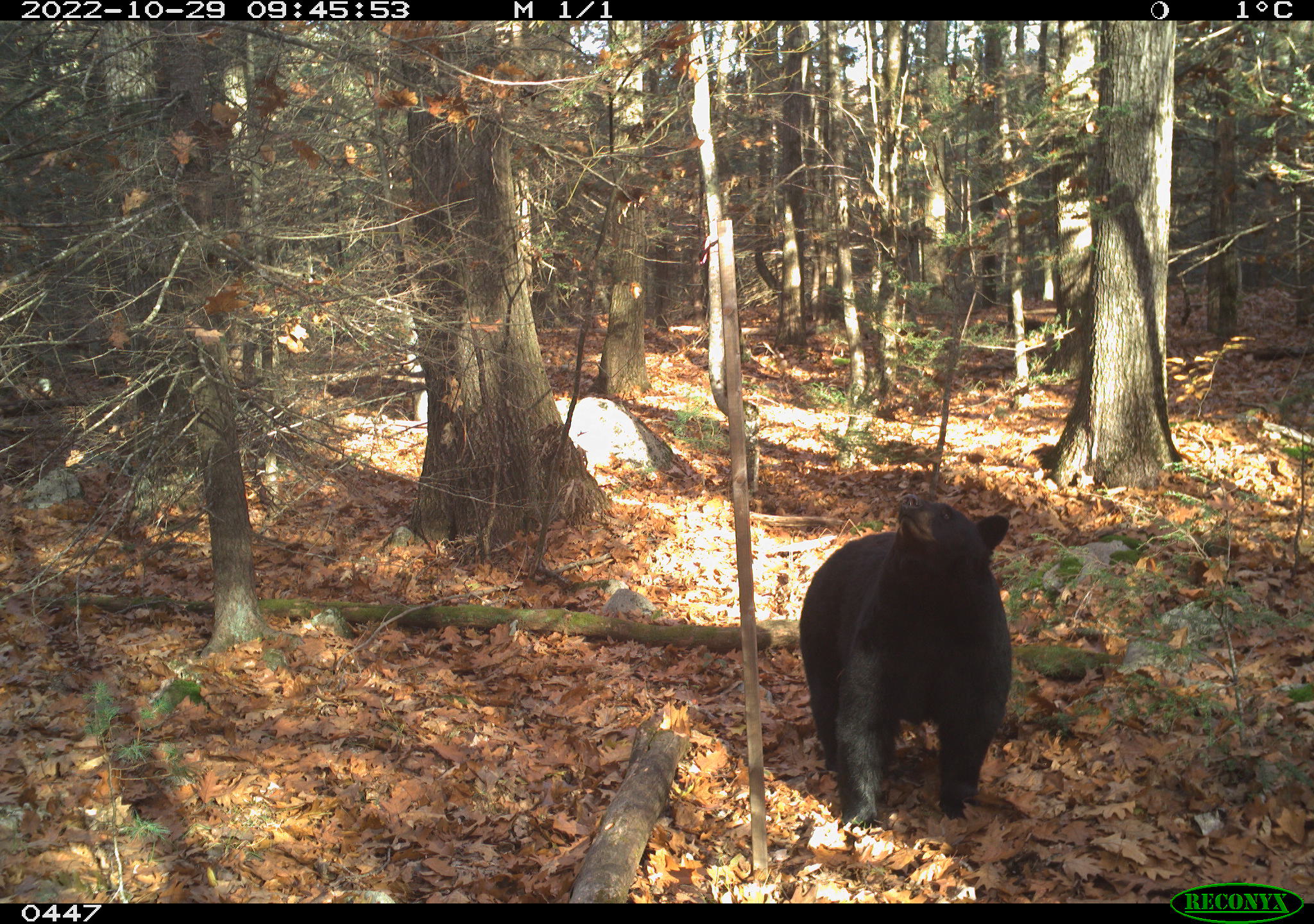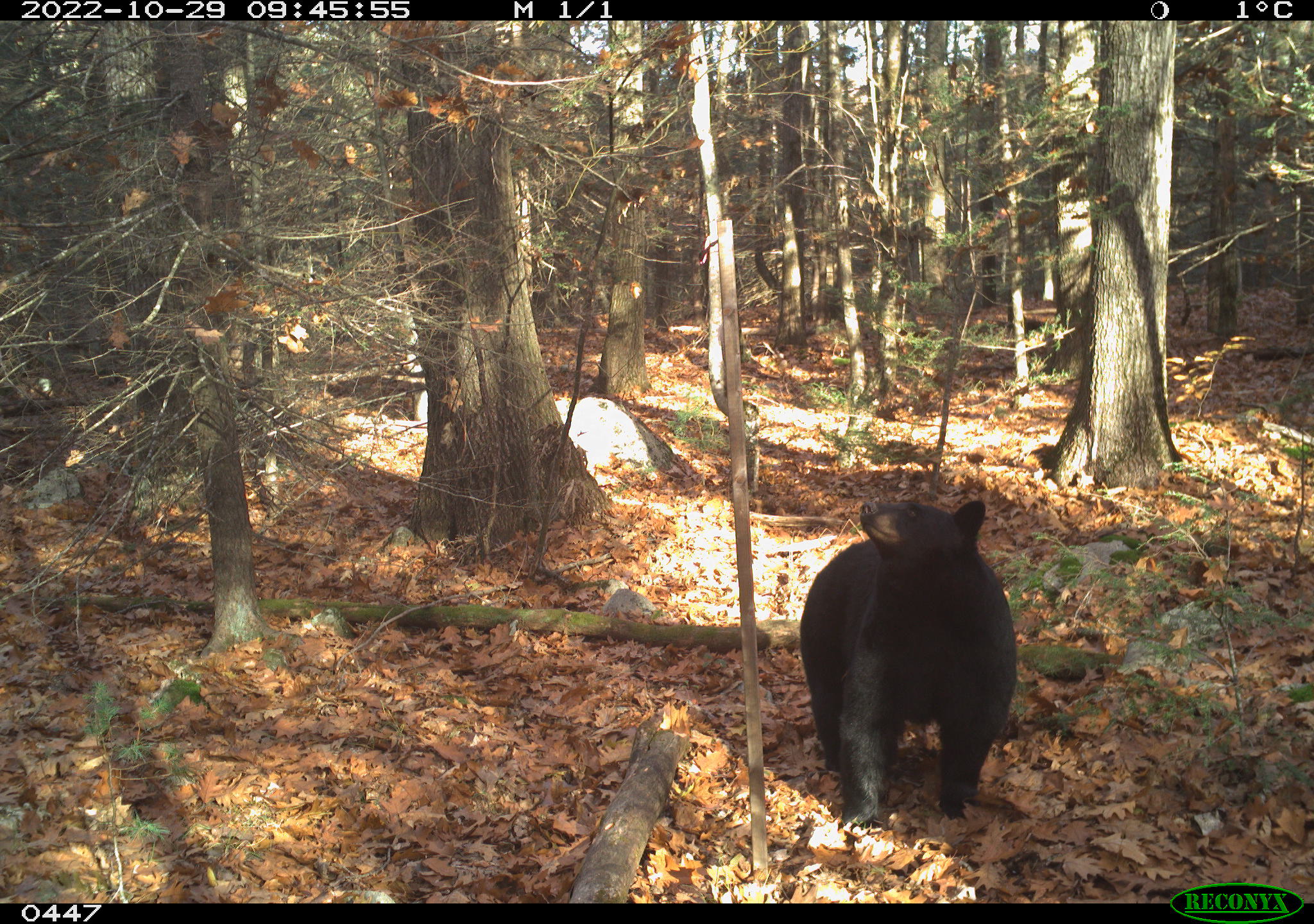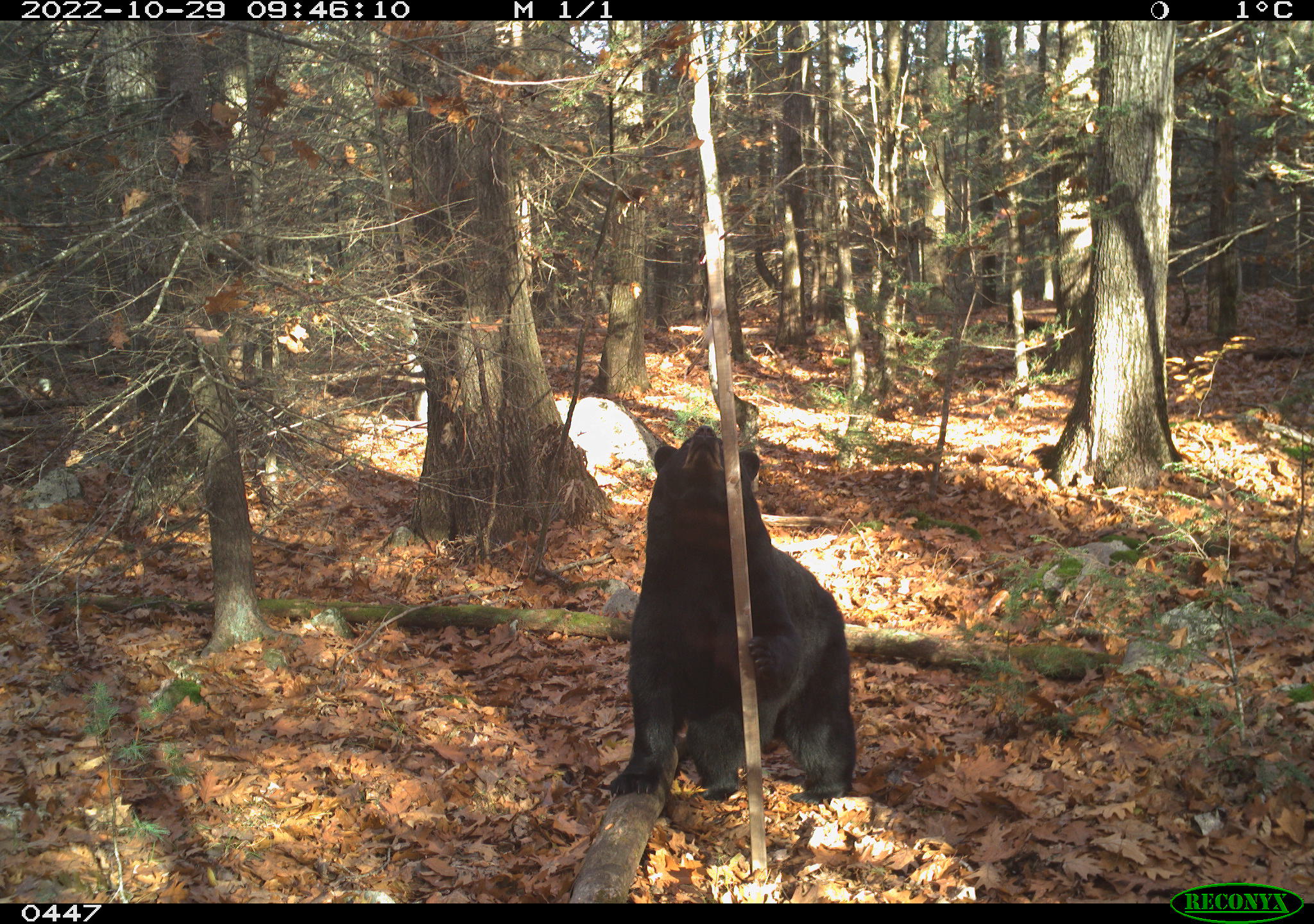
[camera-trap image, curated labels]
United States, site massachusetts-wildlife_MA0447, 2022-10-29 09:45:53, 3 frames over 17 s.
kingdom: Animalia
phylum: Chordata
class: Mammalia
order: Carnivora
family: Ursidae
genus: Ursus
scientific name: Ursus americanus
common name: black bear